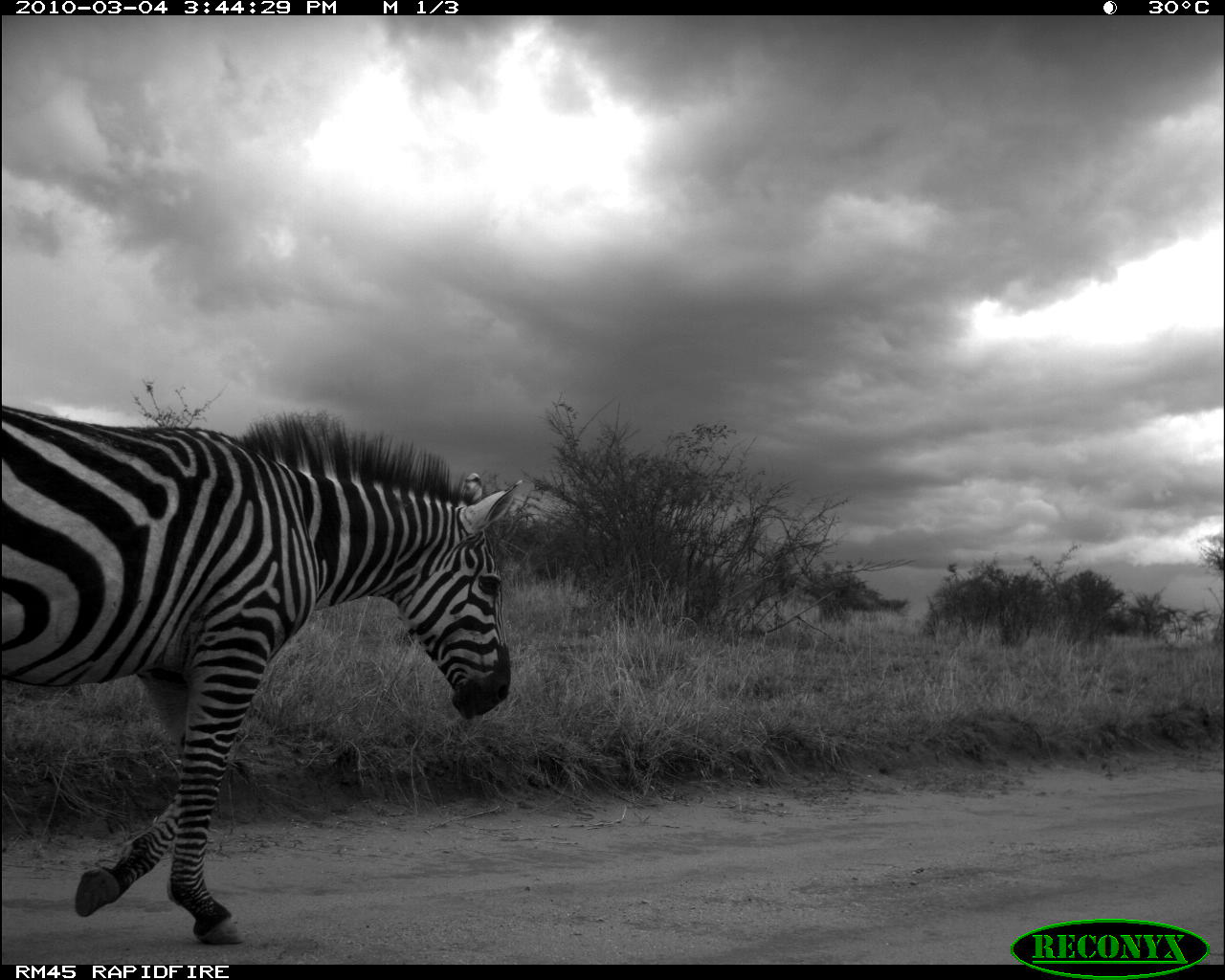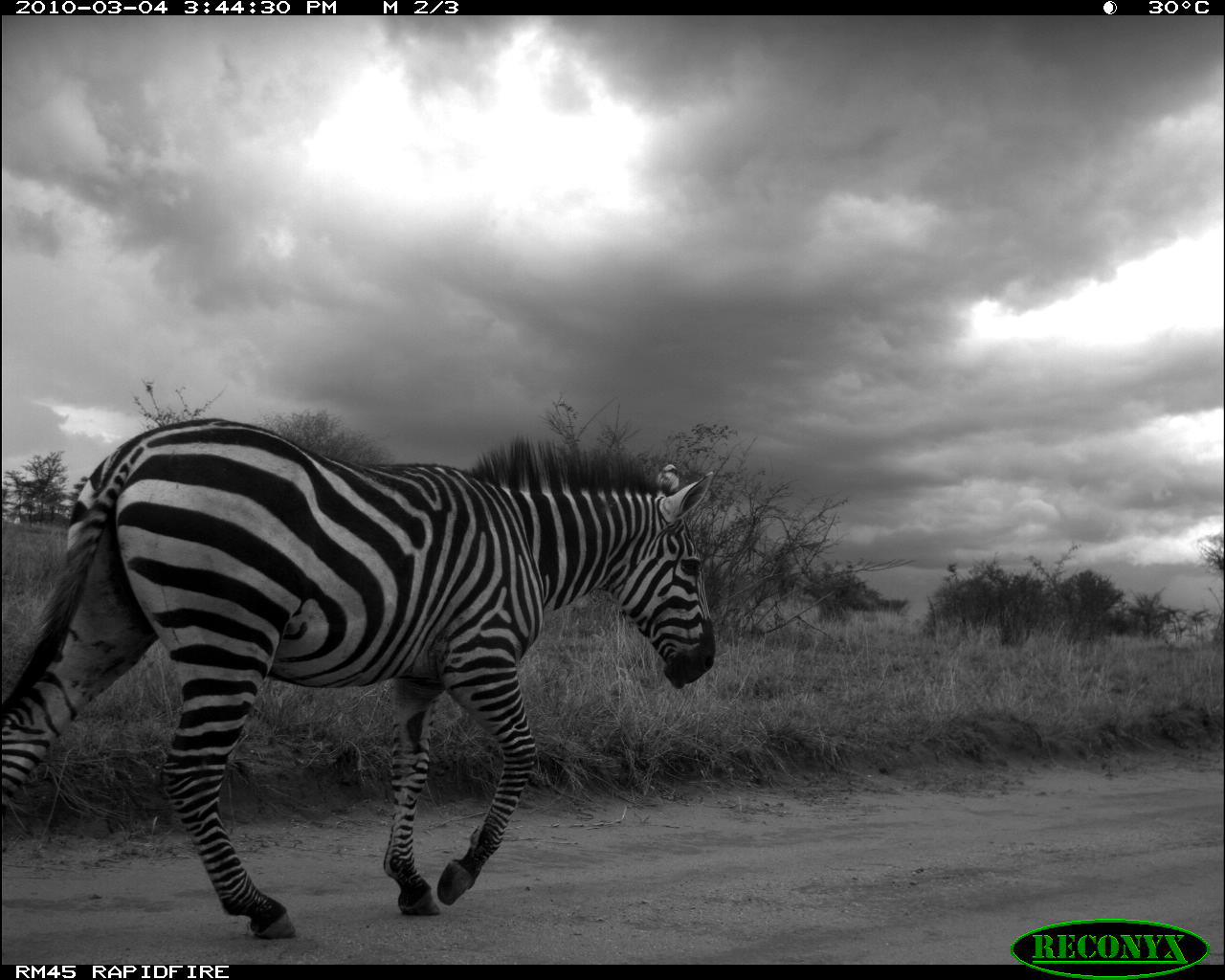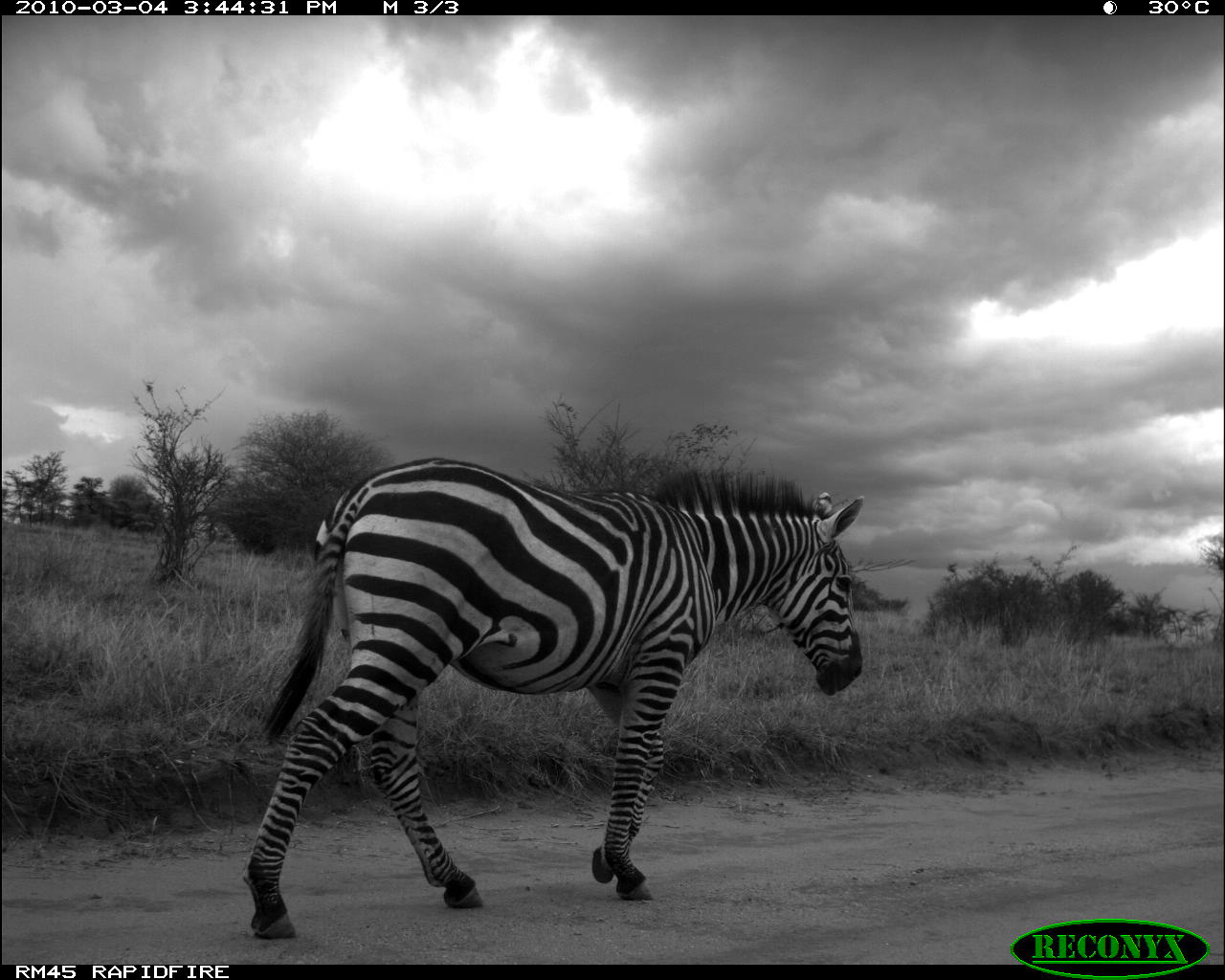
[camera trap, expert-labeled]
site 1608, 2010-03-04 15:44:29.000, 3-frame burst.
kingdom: Animalia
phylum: Chordata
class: Mammalia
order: Perissodactyla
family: Equidae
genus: Equus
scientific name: Equus quagga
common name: plains zebra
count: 1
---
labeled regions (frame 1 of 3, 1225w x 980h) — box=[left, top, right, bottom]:
equus quagga: box=[1, 398, 520, 942]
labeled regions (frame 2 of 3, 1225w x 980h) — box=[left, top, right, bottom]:
equus quagga: box=[0, 419, 717, 938]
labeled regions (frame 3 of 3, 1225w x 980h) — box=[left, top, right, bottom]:
equus quagga: box=[243, 457, 863, 937]